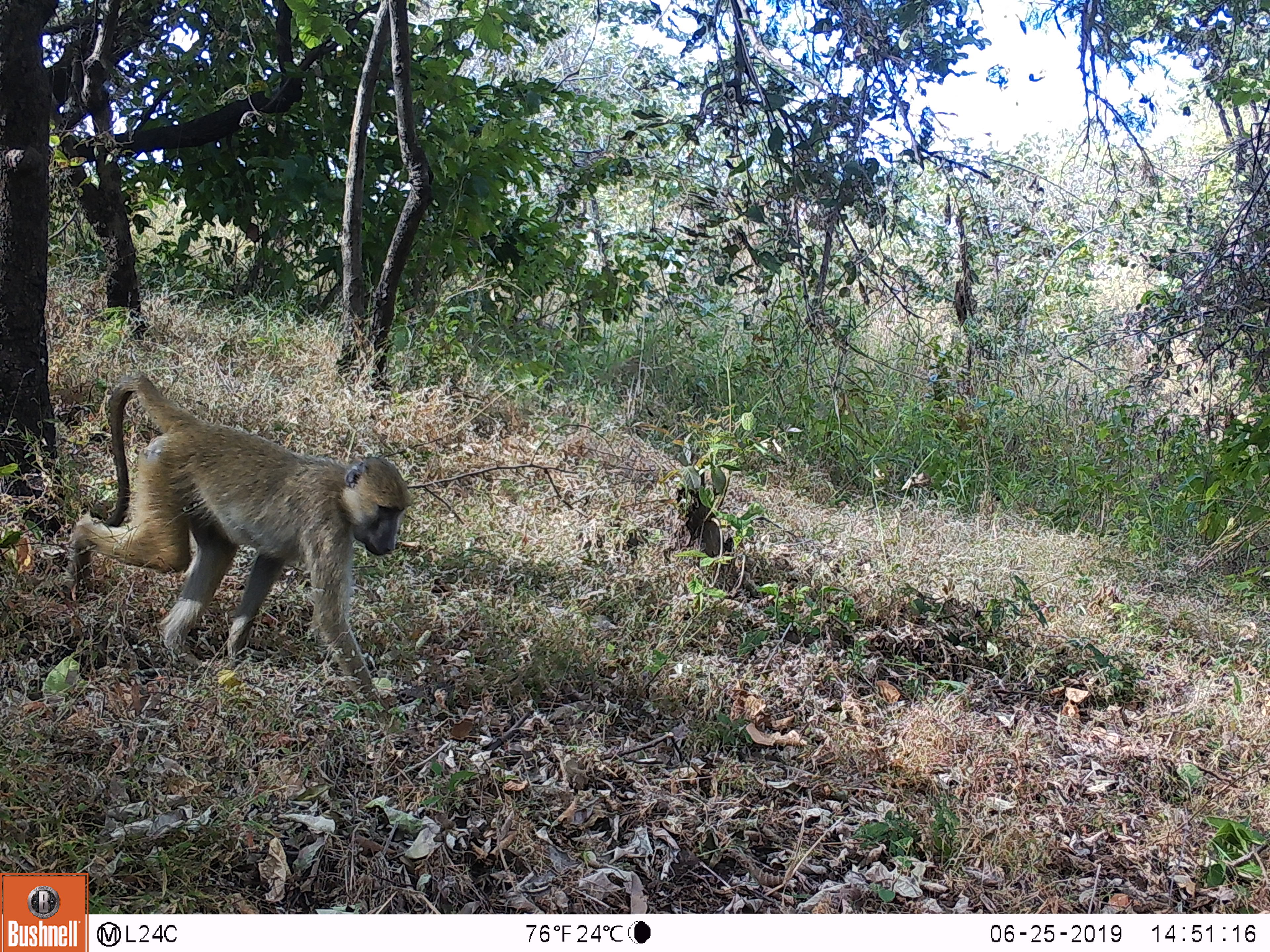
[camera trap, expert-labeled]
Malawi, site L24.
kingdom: Animalia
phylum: Chordata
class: Mammalia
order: Primates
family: Cercopithecidae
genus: Papio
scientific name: Papio cynocephalus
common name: yellow baboon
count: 1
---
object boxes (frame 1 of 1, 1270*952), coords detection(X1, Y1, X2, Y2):
yellow baboon: detection(53, 367, 413, 726)